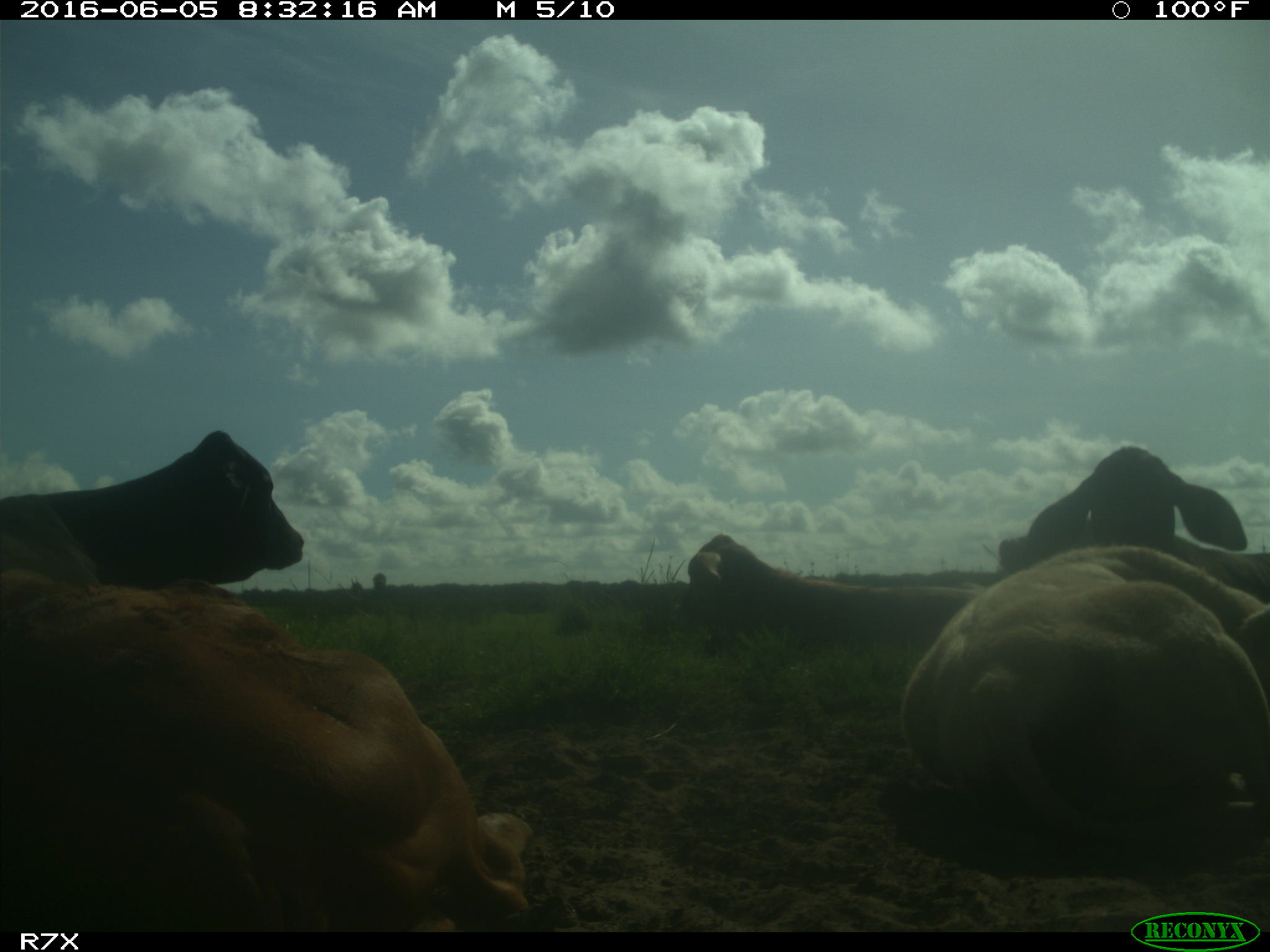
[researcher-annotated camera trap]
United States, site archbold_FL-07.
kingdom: Animalia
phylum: Chordata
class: Mammalia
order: Artiodactyla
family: Bovidae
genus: Bos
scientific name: Bos taurus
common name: domestic cow